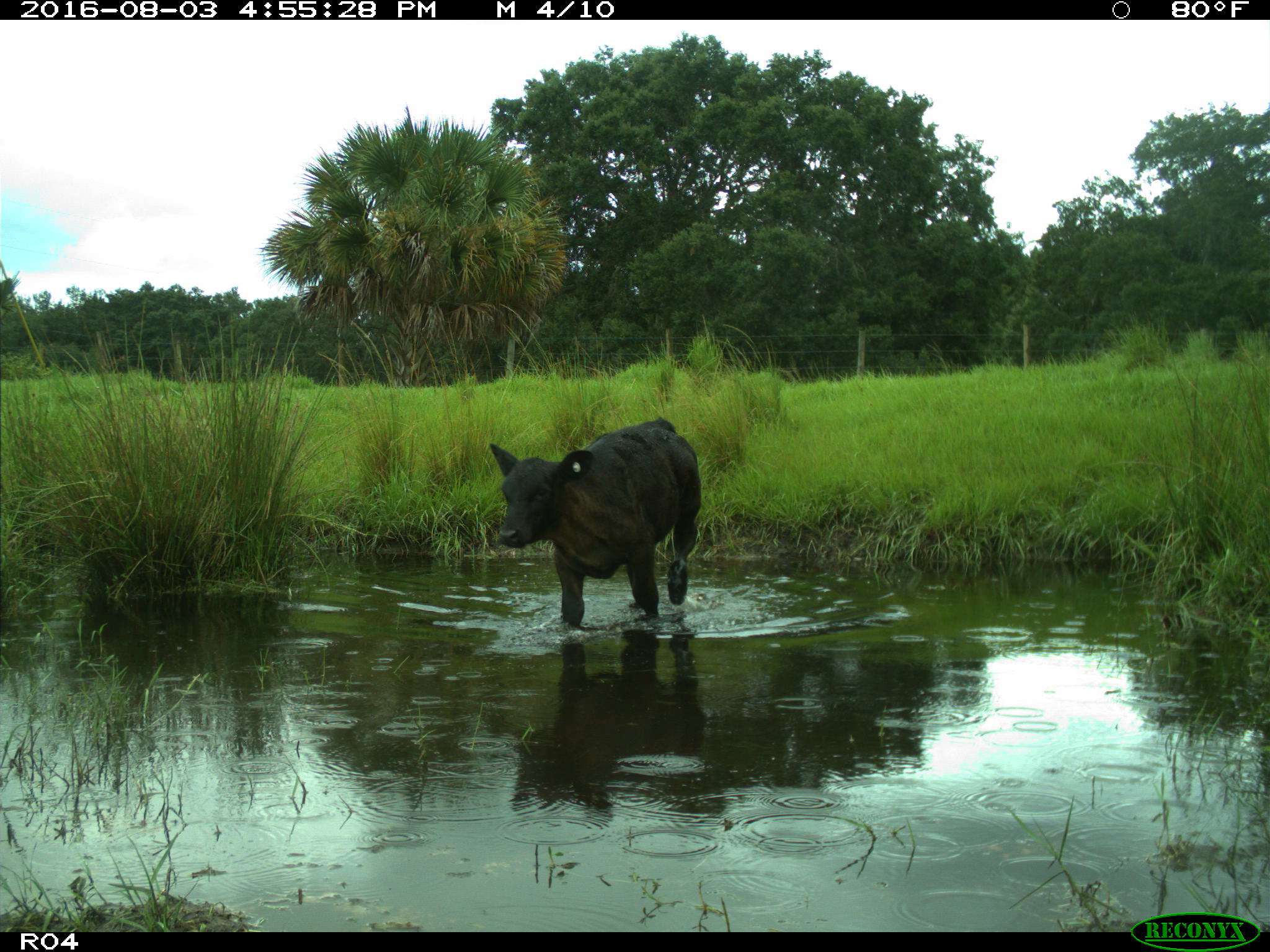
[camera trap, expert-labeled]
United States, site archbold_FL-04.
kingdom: Animalia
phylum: Chordata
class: Mammalia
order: Artiodactyla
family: Bovidae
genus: Bos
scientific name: Bos taurus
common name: domestic cow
Bos taurus (domestic cow).